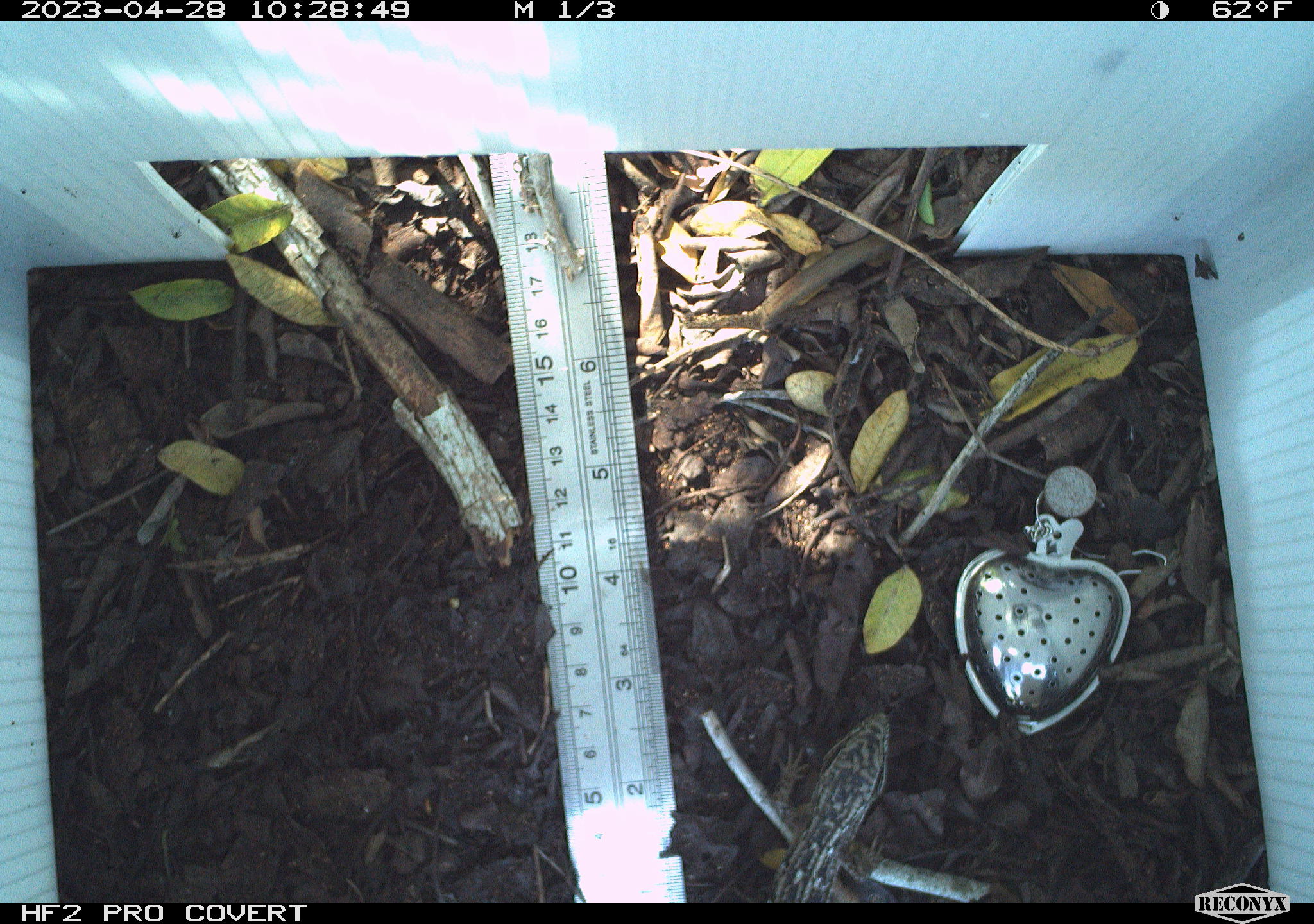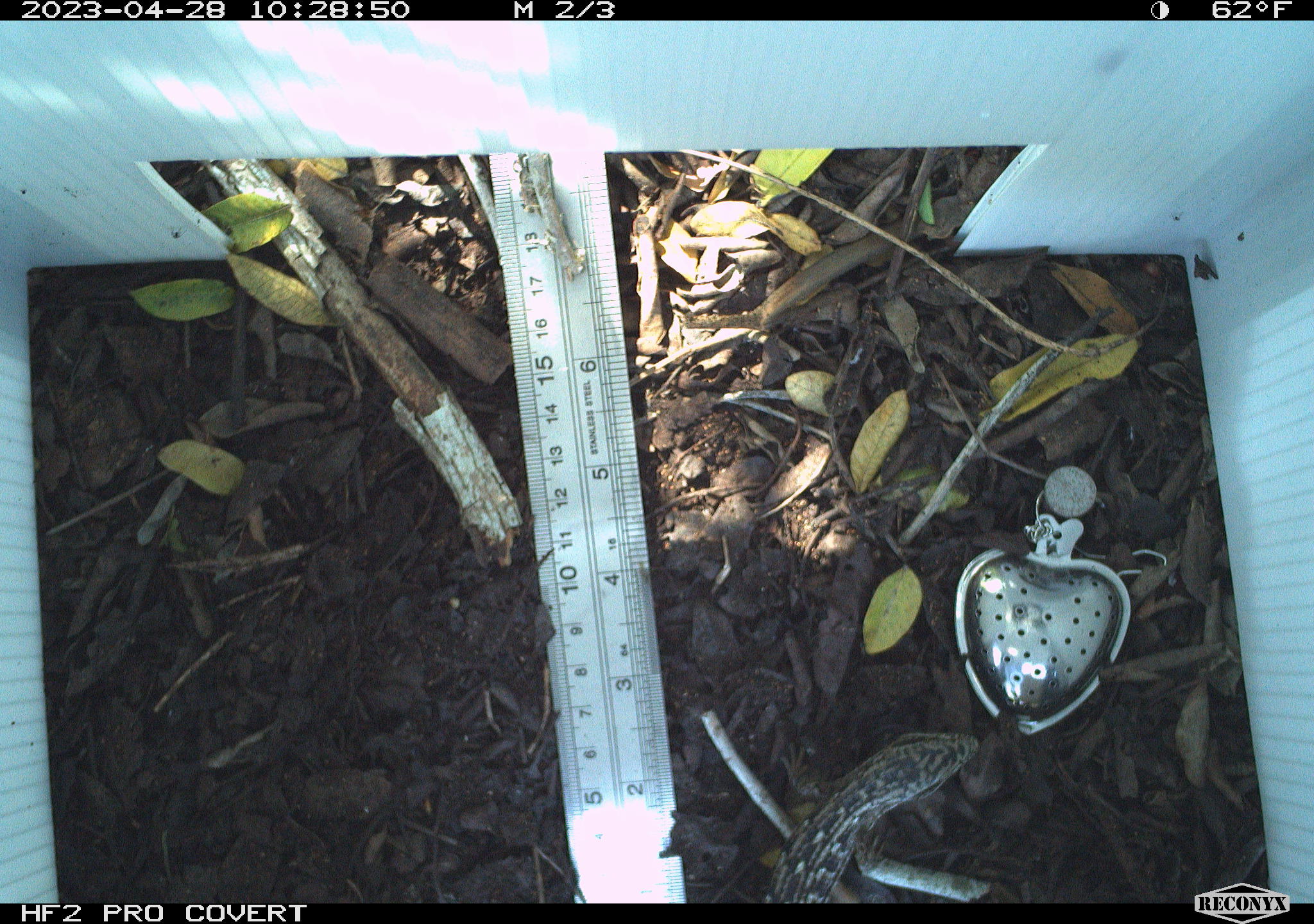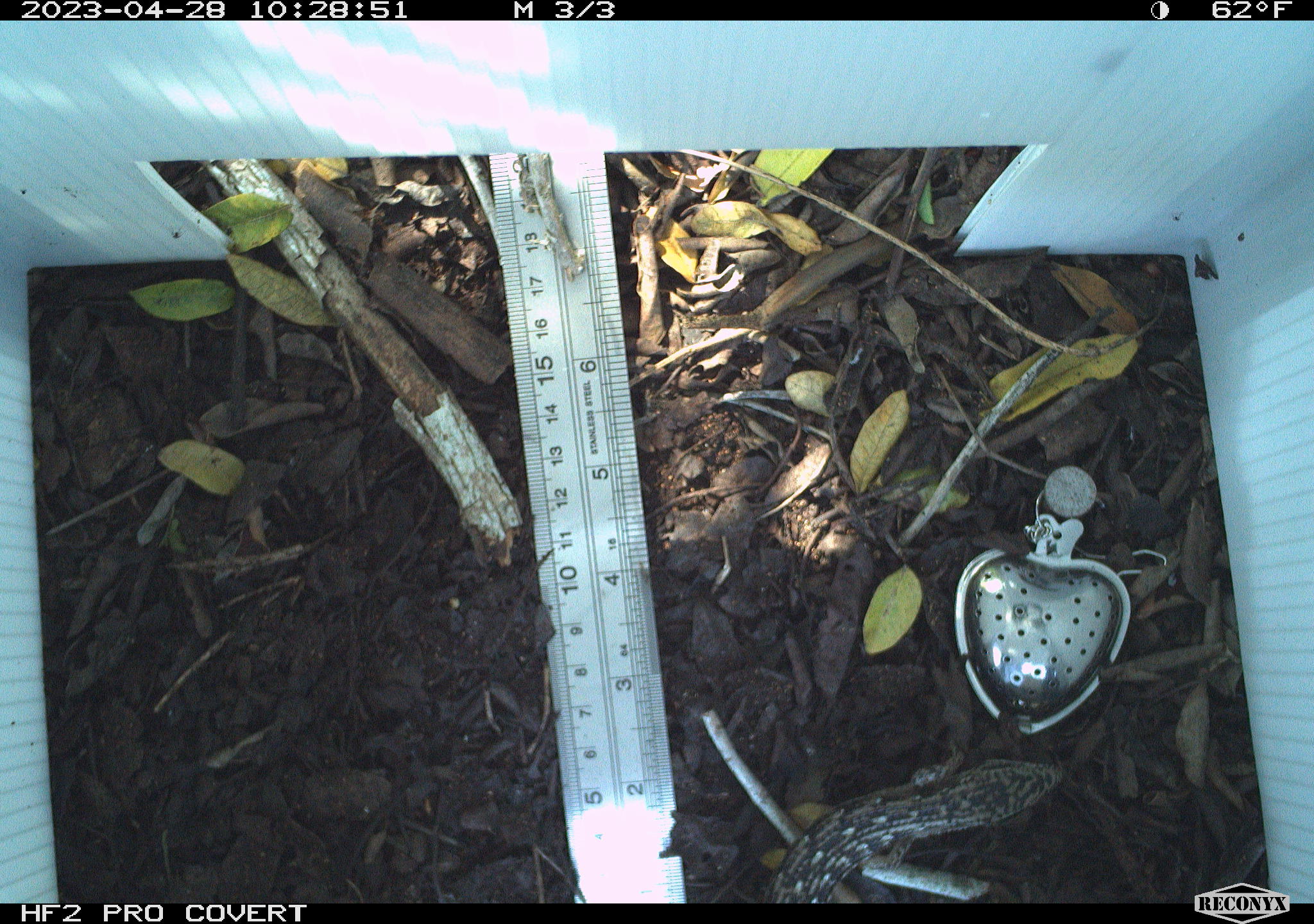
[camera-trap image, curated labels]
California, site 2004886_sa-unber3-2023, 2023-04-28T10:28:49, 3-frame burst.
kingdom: Animalia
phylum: Chordata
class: Reptilia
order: Squamata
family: Anguidae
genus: Elgaria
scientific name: Elgaria multicarinata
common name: southern alligator lizard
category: forest alligator lizard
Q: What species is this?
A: Forest alligator lizard (southern alligator lizard) (Elgaria multicarinata).